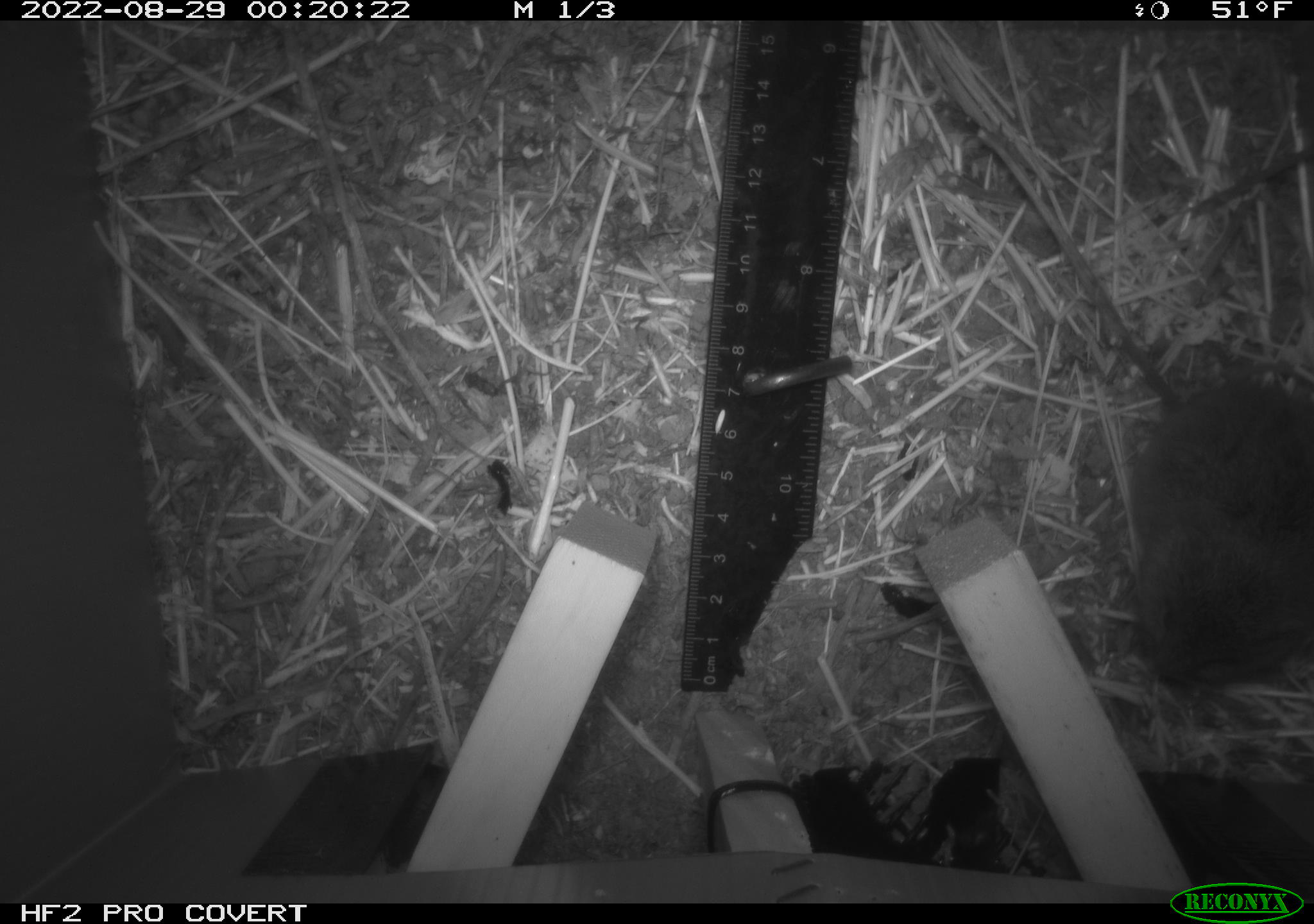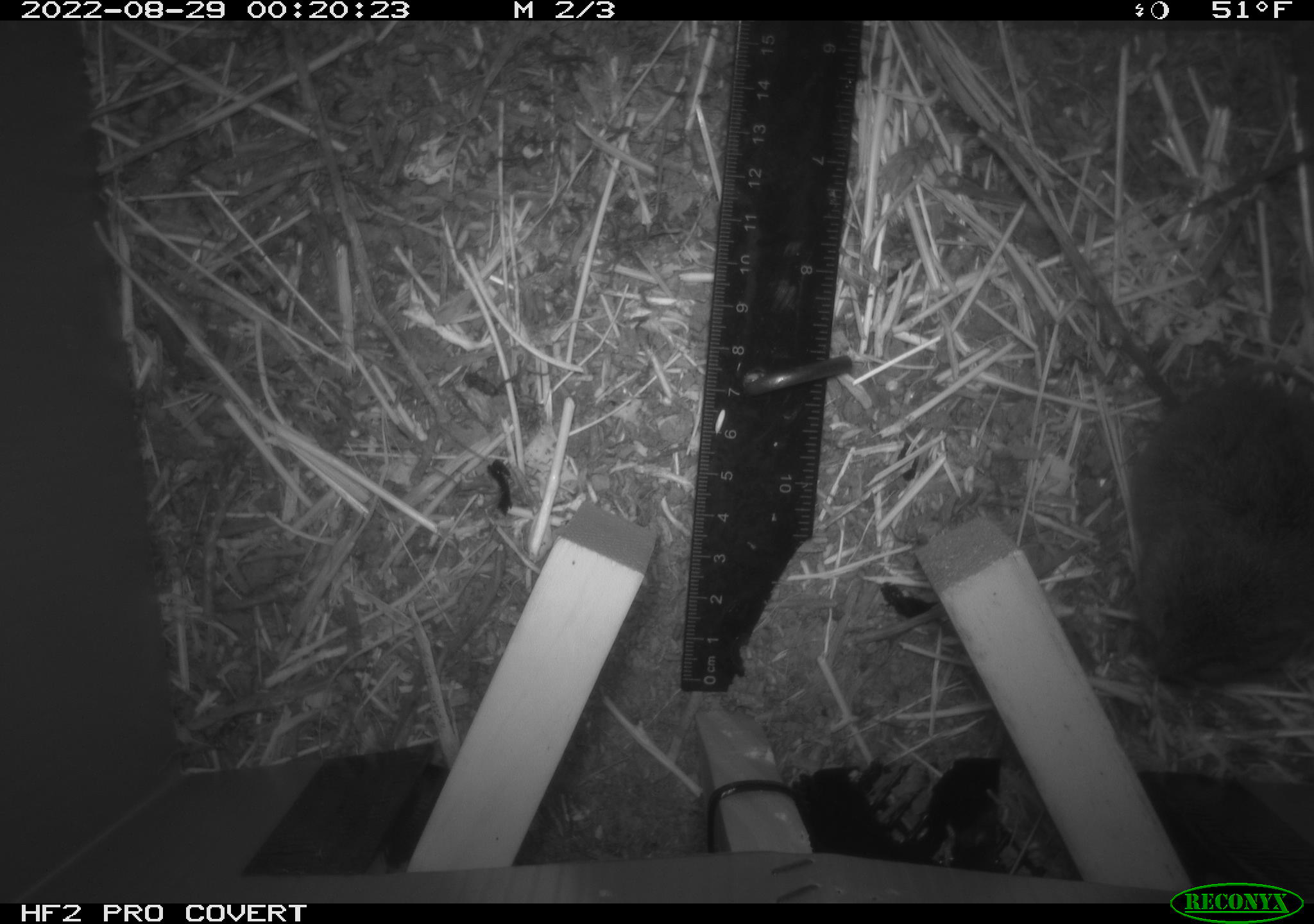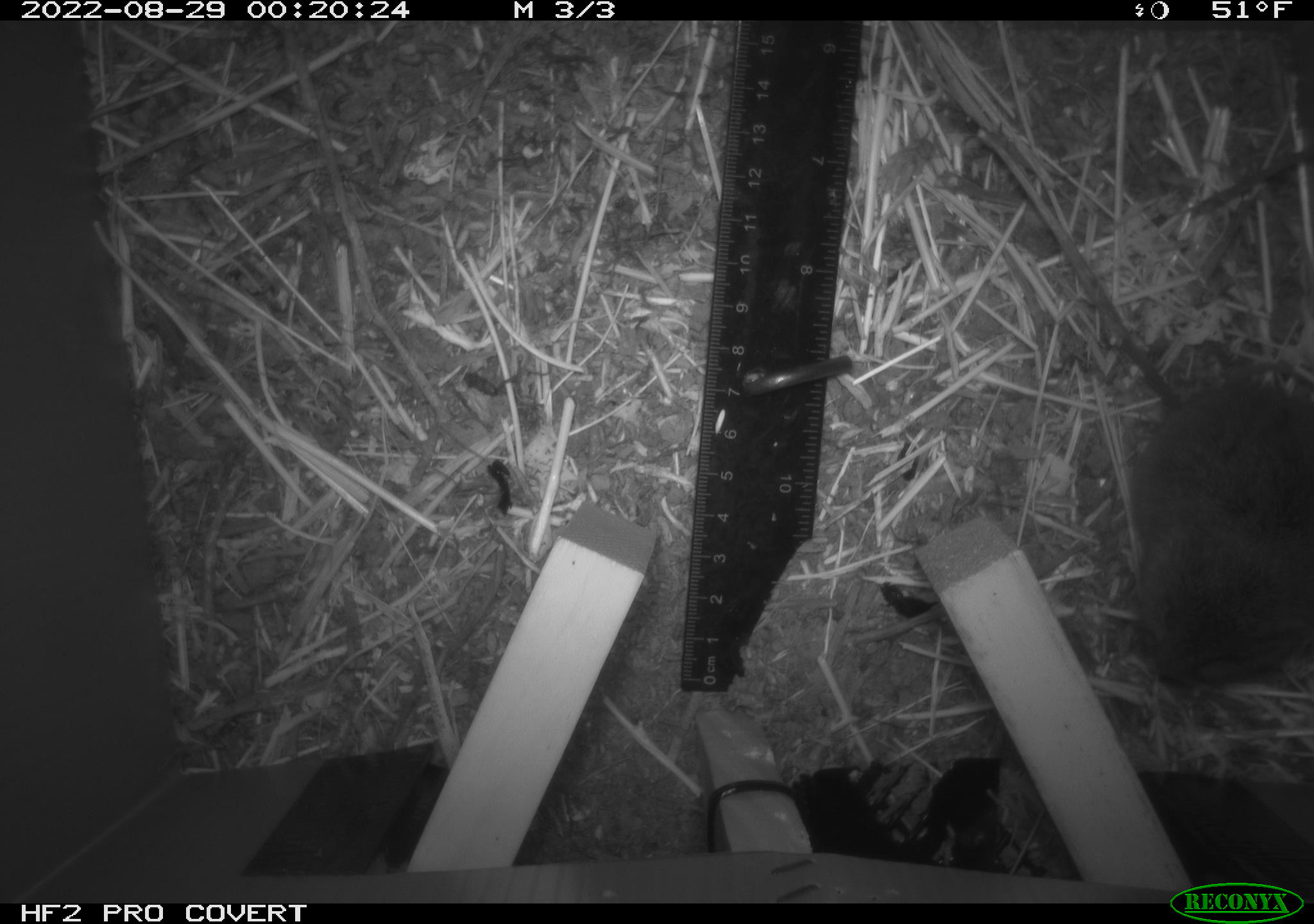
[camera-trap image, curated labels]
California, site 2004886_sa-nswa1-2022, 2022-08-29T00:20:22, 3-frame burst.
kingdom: Animalia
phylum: Chordata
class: Mammalia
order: Rodentia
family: Cricetidae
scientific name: Cricetidae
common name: hamsters, voles, lemmings, and allies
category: cricetidae family